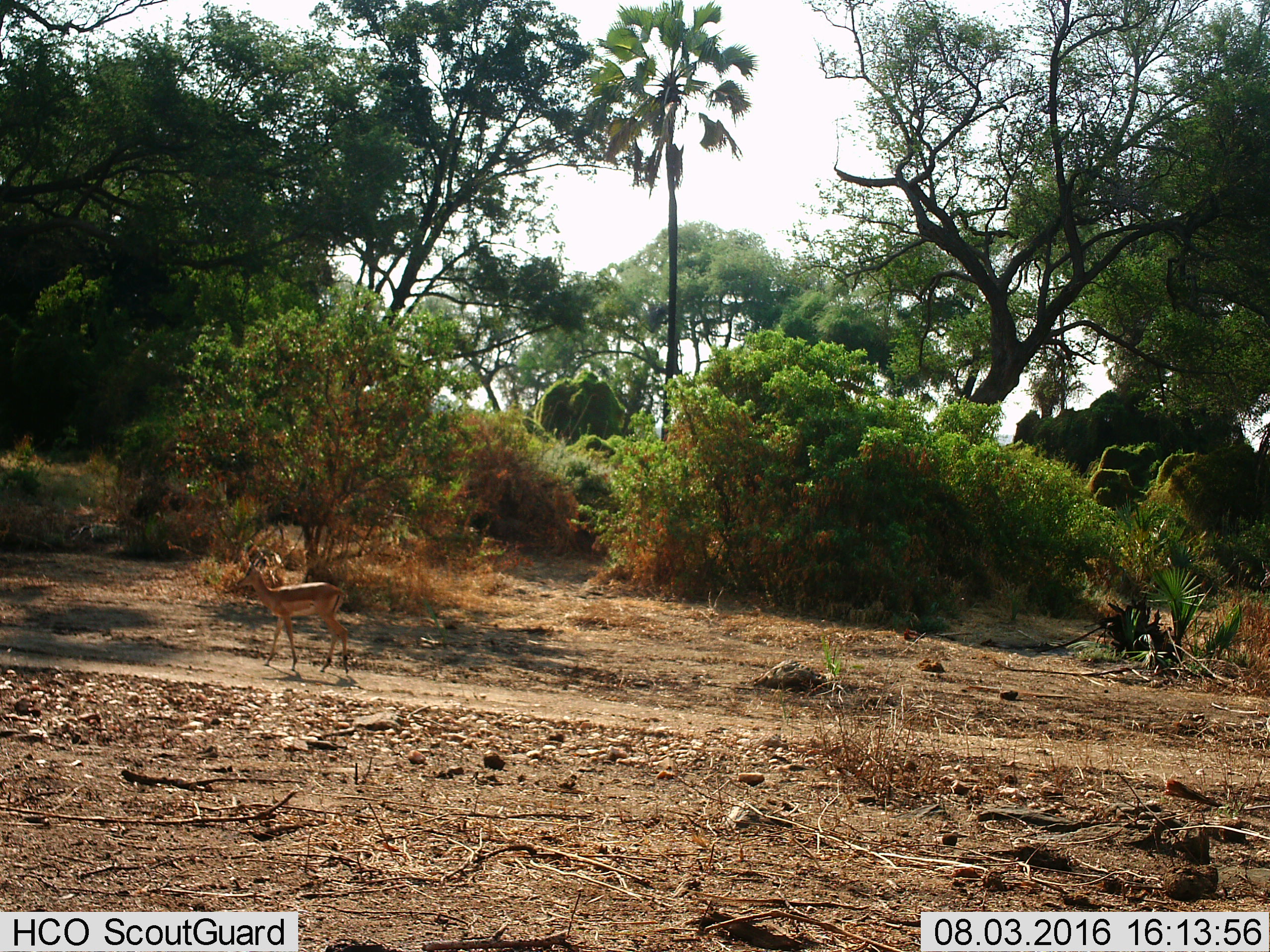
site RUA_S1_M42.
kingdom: Animalia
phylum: Chordata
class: Mammalia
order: Artiodactyla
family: Bovidae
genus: Aepyceros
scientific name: Aepyceros melampus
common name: impala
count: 1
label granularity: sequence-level